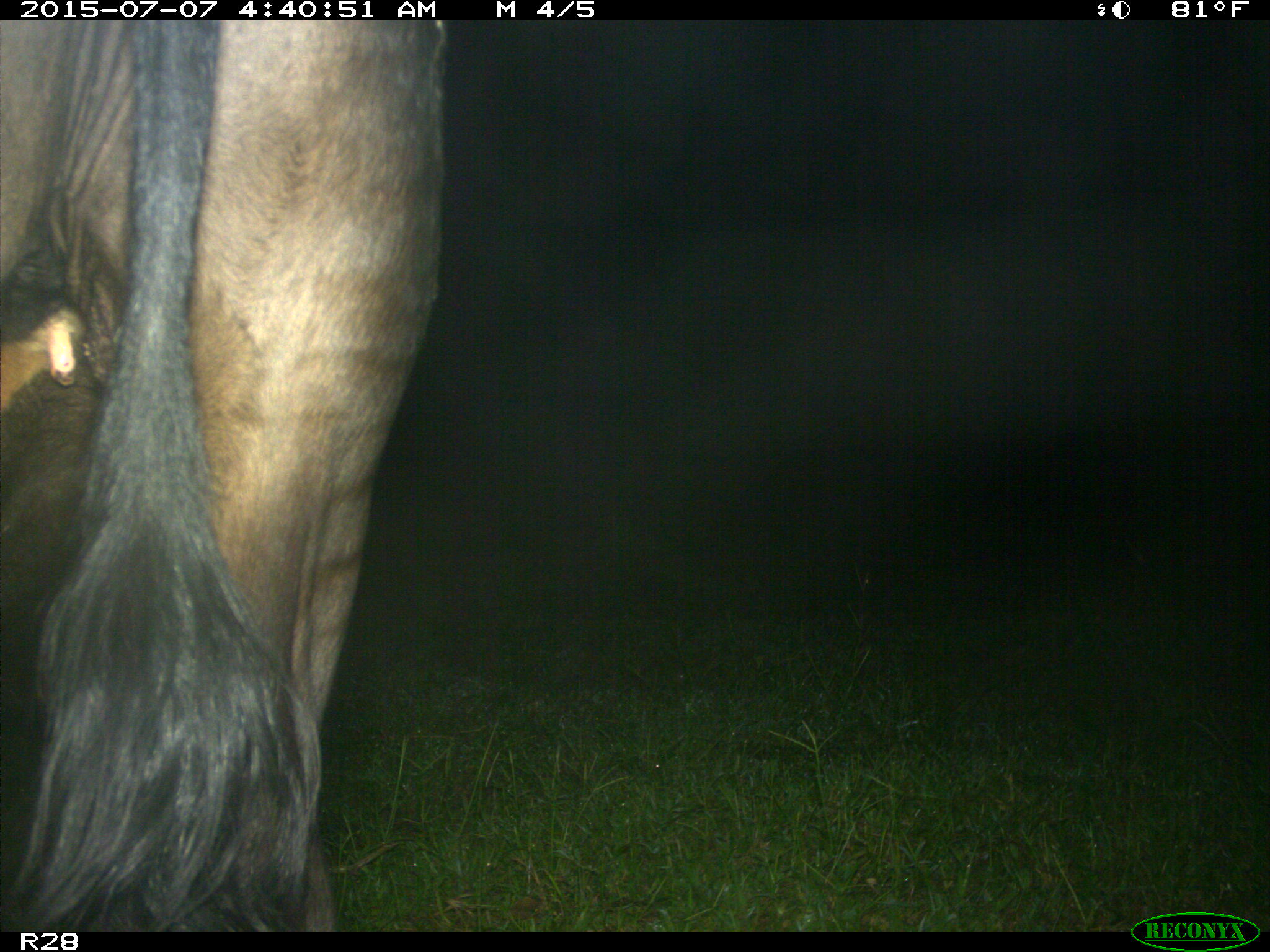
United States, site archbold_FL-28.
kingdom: Animalia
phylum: Chordata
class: Mammalia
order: Artiodactyla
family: Bovidae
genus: Bos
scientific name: Bos taurus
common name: domestic cow